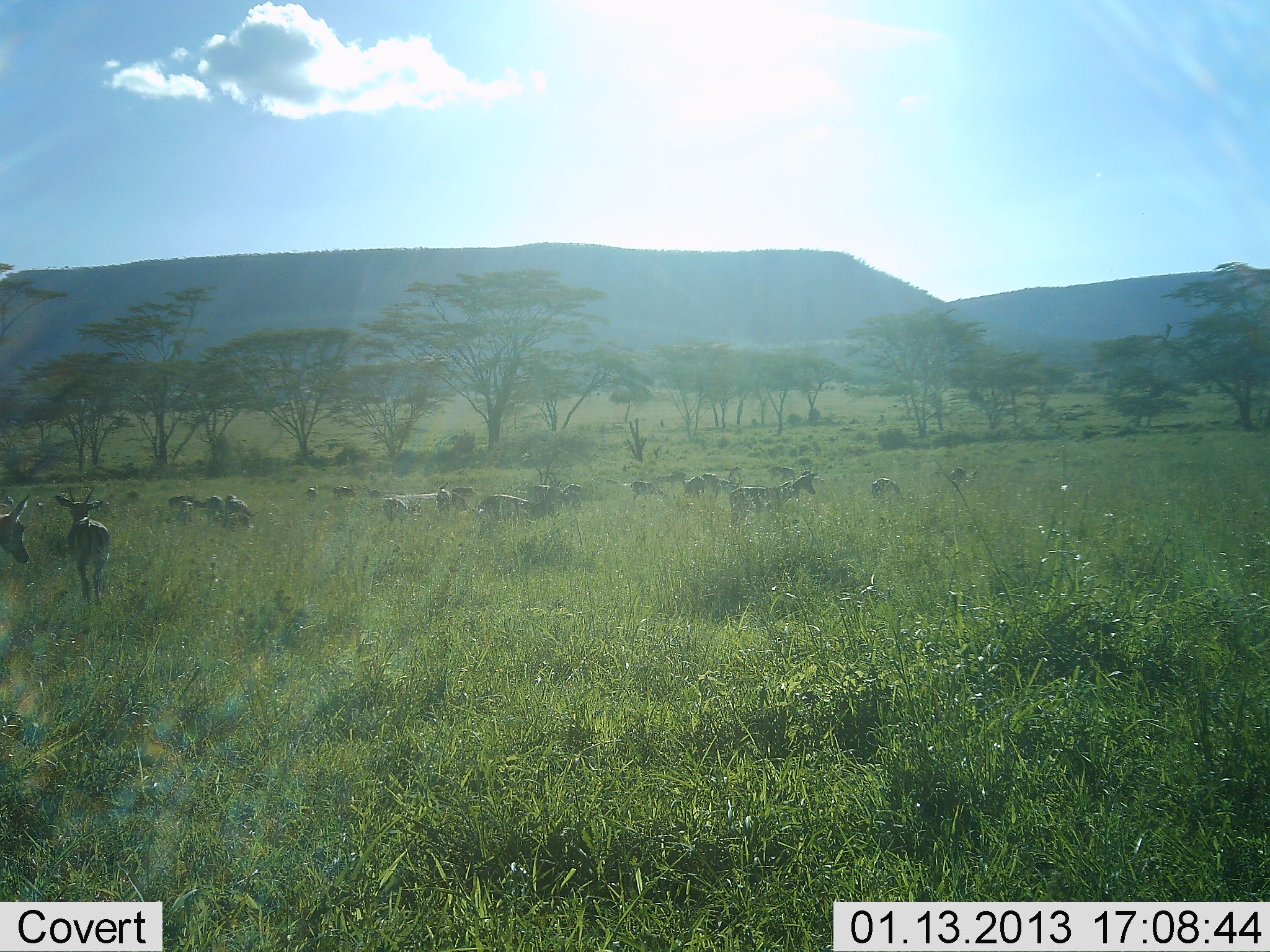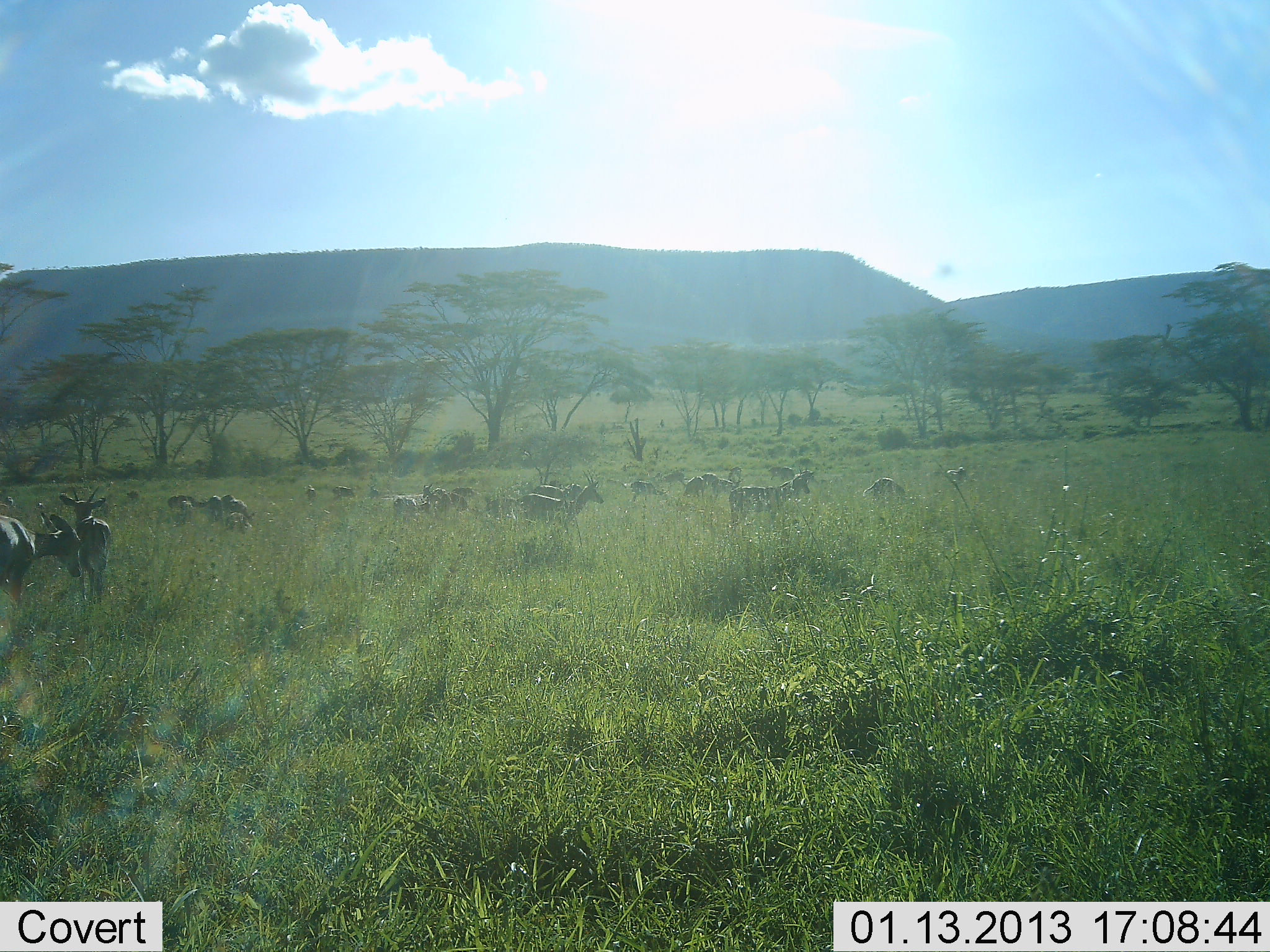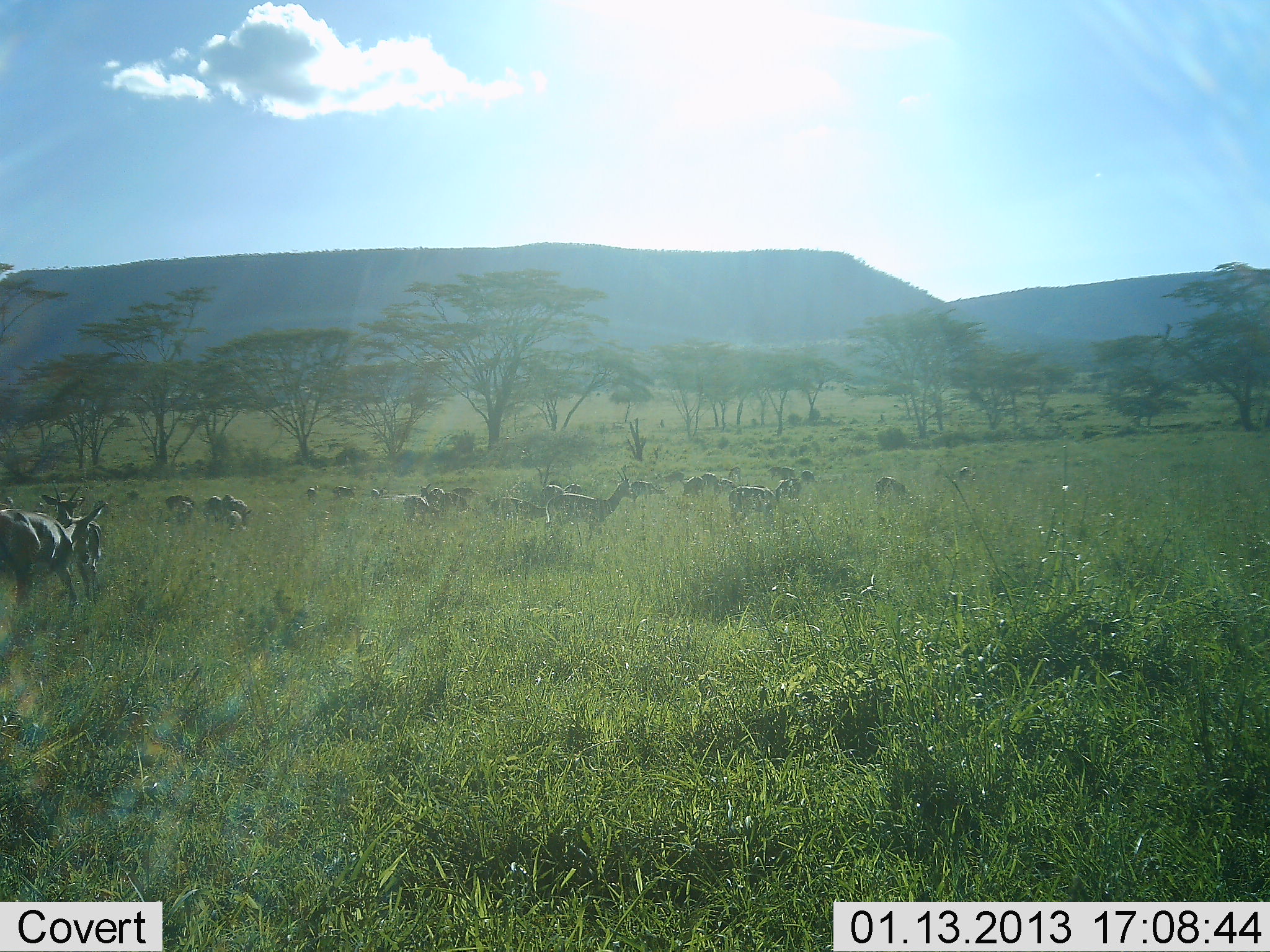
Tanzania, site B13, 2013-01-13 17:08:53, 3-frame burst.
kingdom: Animalia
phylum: Chordata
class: Mammalia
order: Artiodactyla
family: Bovidae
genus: Nanger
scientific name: Nanger granti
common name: grant's gazelle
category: gazellegrants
Gazellegrants (grant's gazelle) (Nanger granti), count 11-50. Behavior (volunteer vote fractions): standing 75%, resting 12%, moving 62%, interacting 12%. Young present (vote fraction): 0%. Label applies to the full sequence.